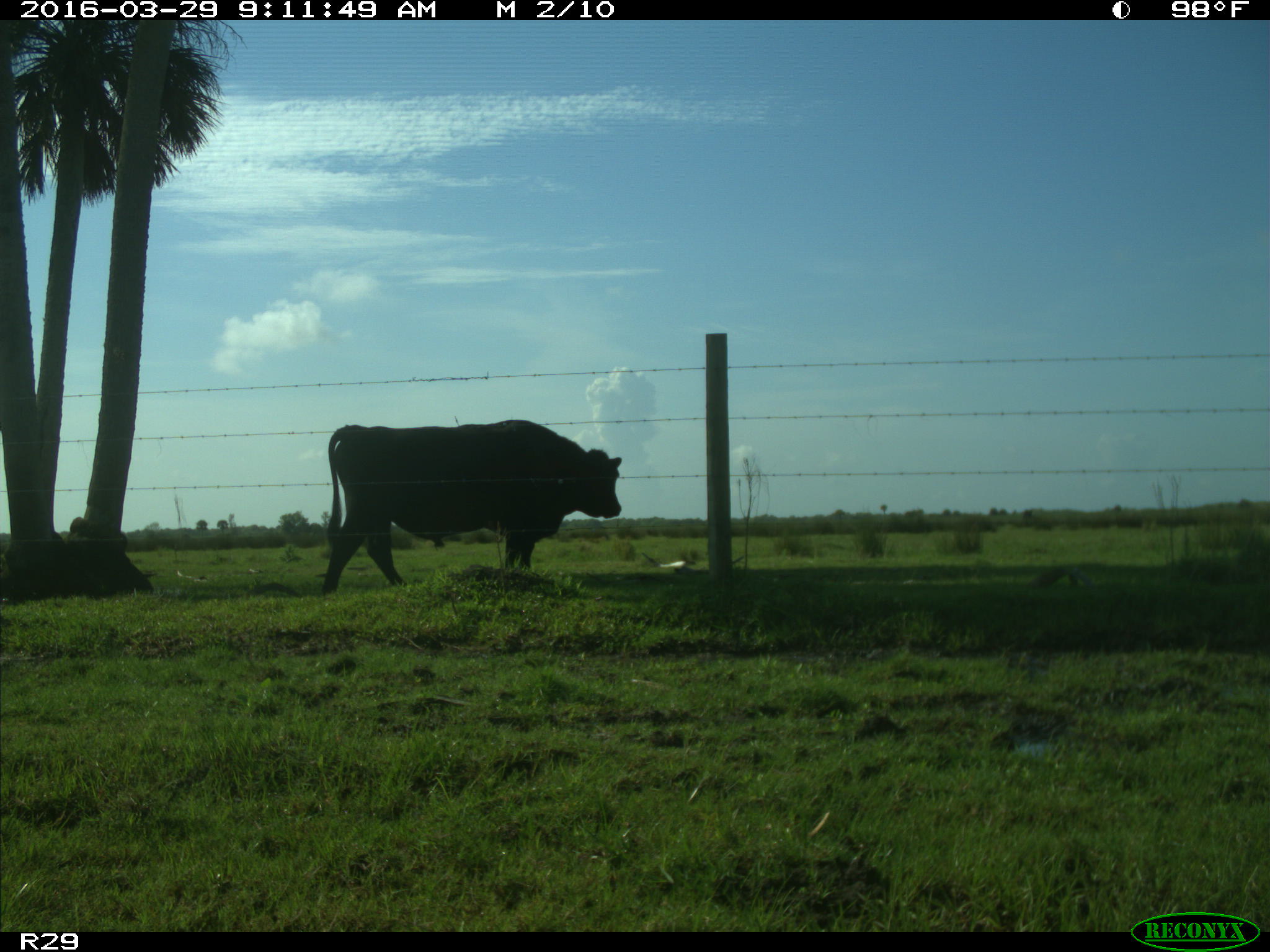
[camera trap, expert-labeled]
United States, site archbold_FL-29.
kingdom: Animalia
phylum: Chordata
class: Mammalia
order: Artiodactyla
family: Bovidae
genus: Bos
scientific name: Bos taurus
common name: domestic cow